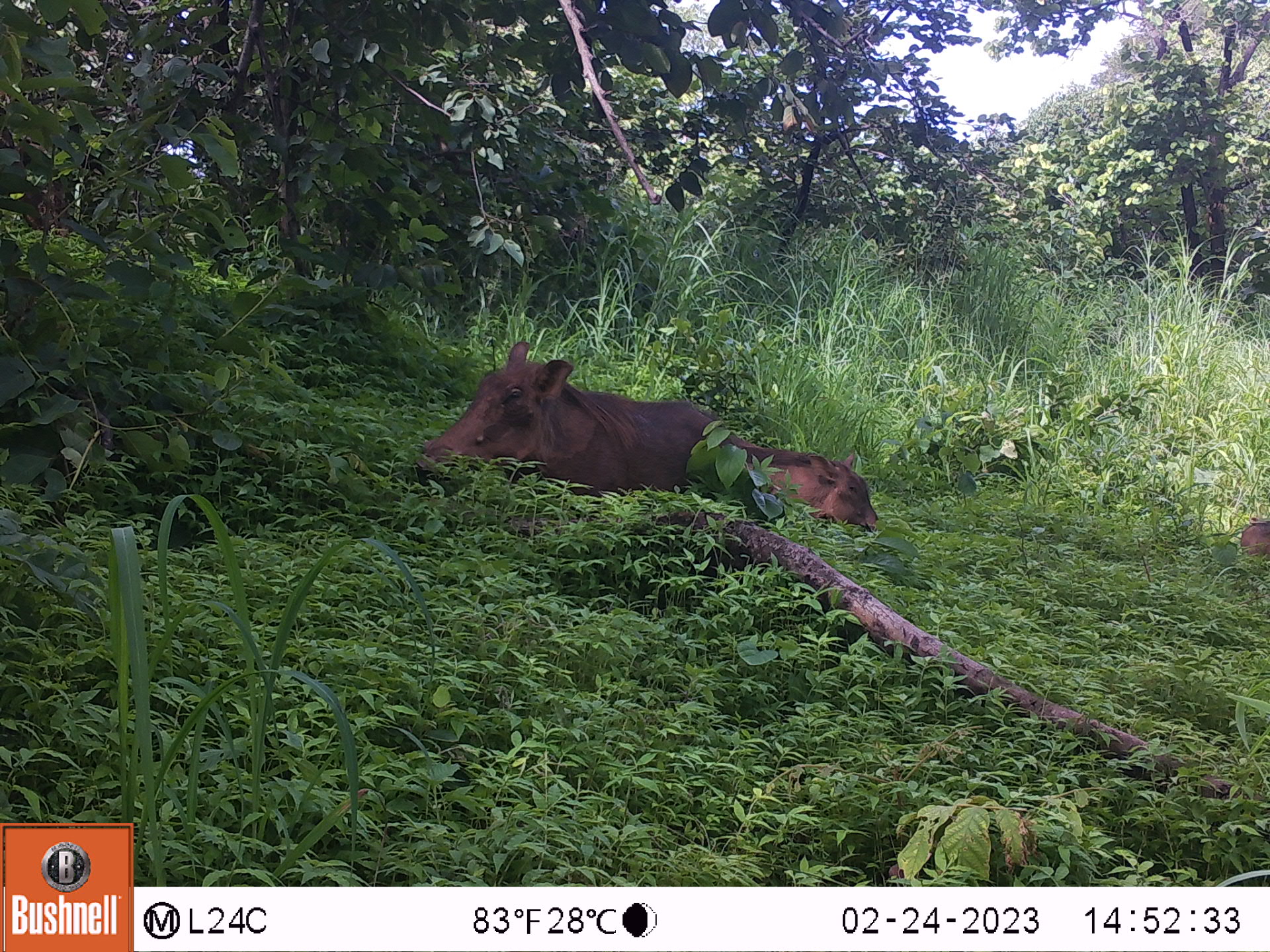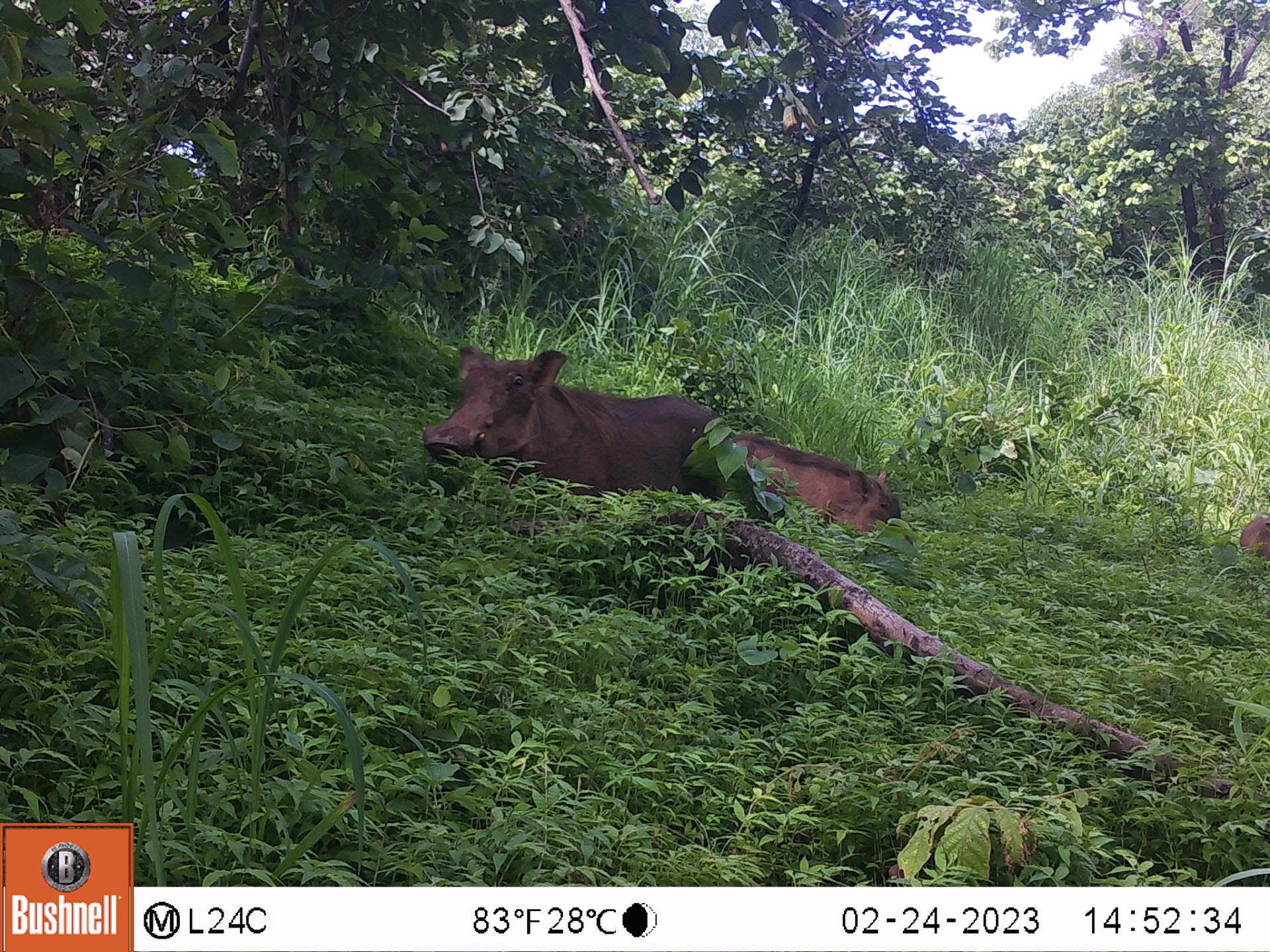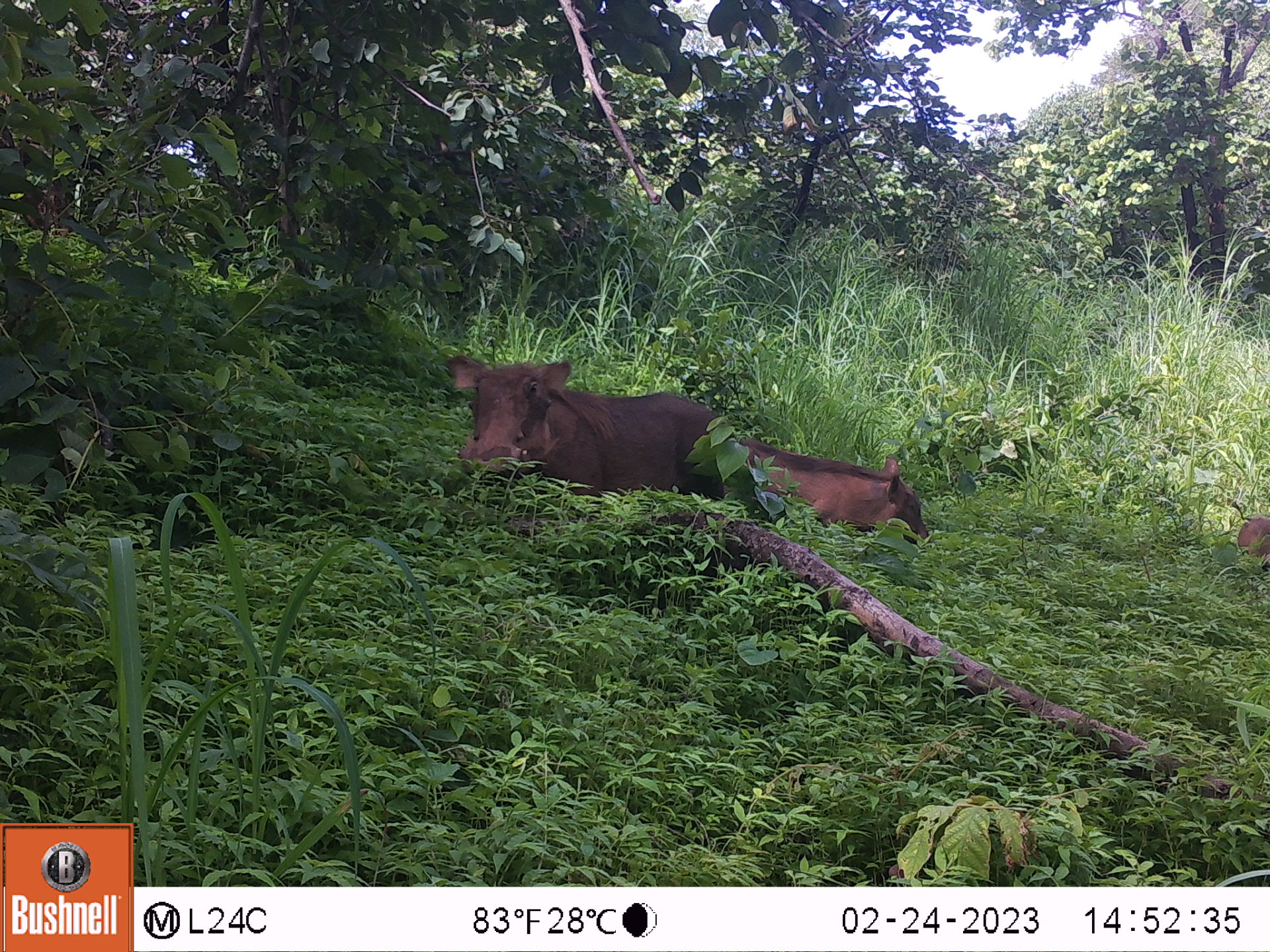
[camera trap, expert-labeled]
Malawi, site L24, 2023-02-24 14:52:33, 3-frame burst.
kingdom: Animalia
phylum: Chordata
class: Mammalia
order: Artiodactyla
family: Suidae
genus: Phacochoerus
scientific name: Phacochoerus africanus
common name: common warthog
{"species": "common warthog (Phacochoerus africanus)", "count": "3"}